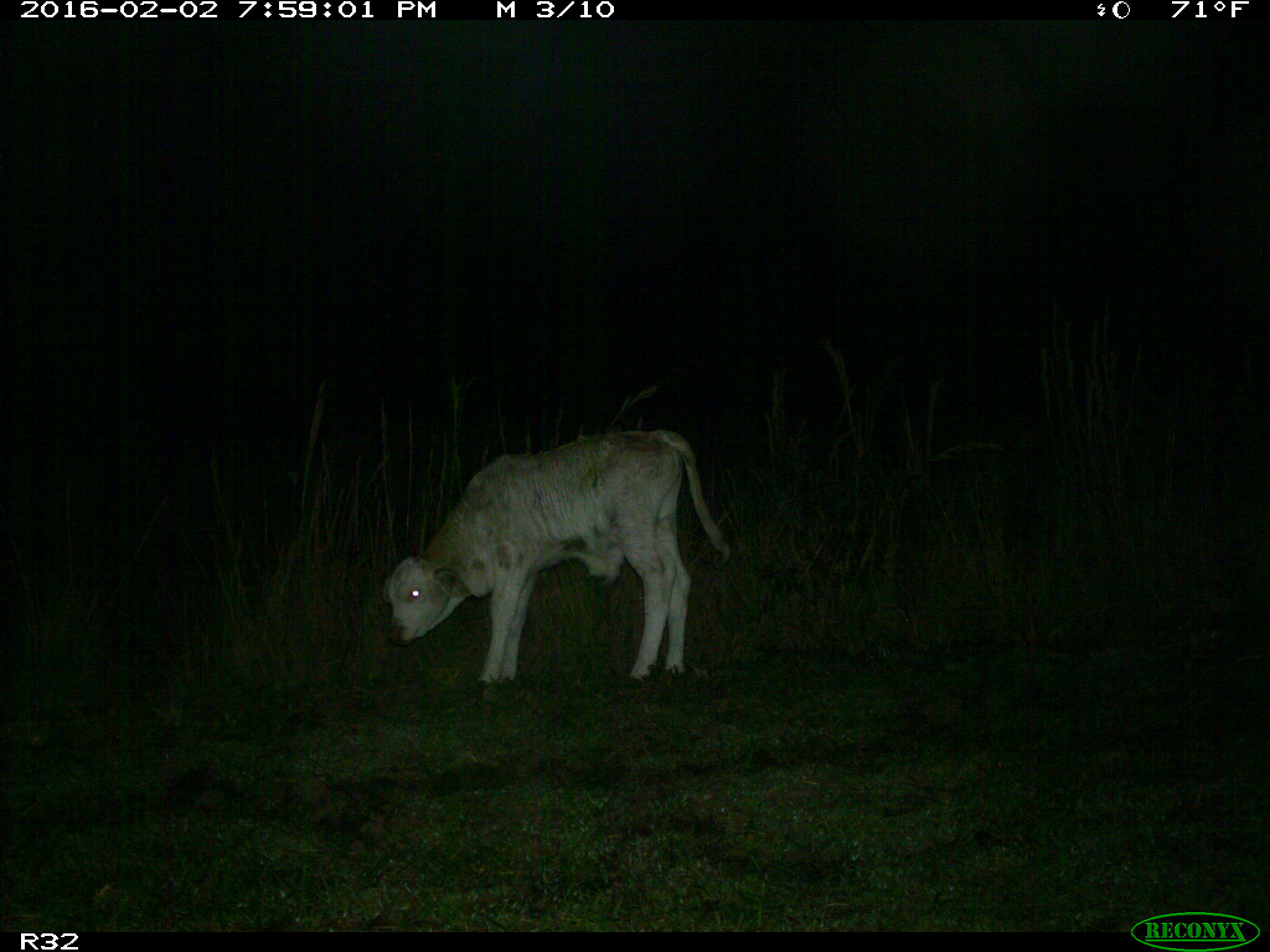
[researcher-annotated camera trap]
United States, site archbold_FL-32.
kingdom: Animalia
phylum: Chordata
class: Mammalia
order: Artiodactyla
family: Bovidae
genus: Bos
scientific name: Bos taurus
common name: domestic cow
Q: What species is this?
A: Bos taurus (domestic cow).